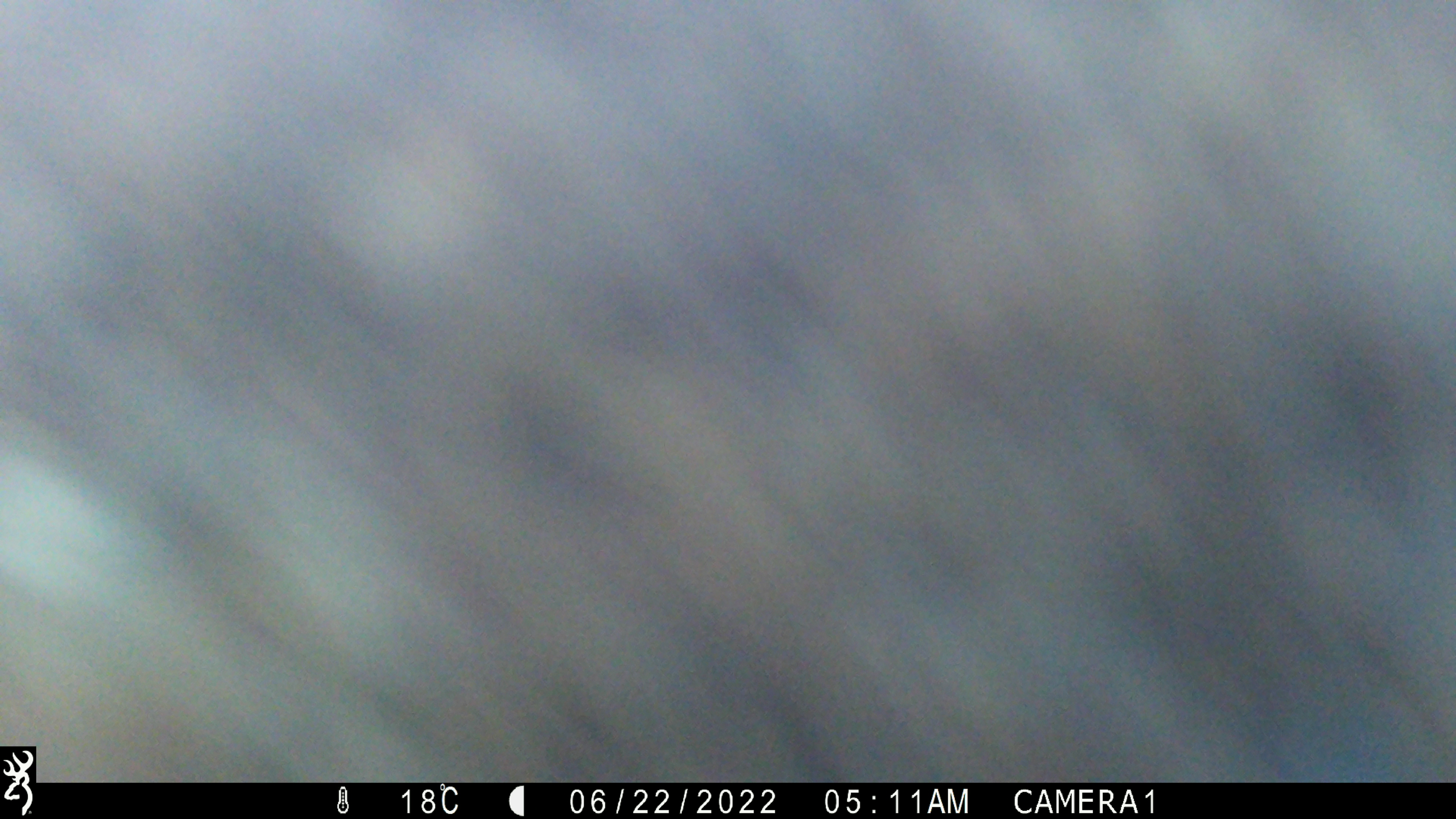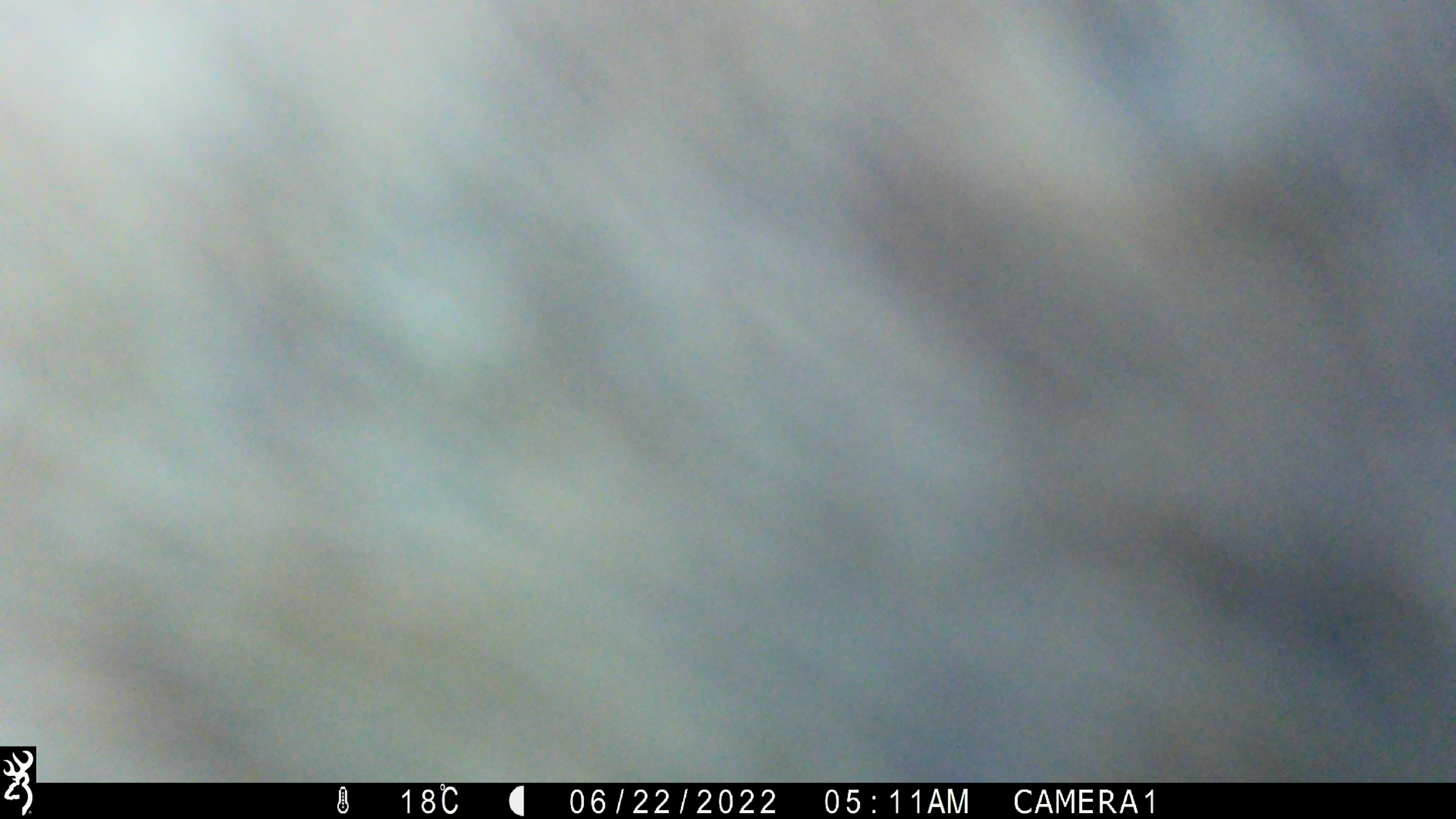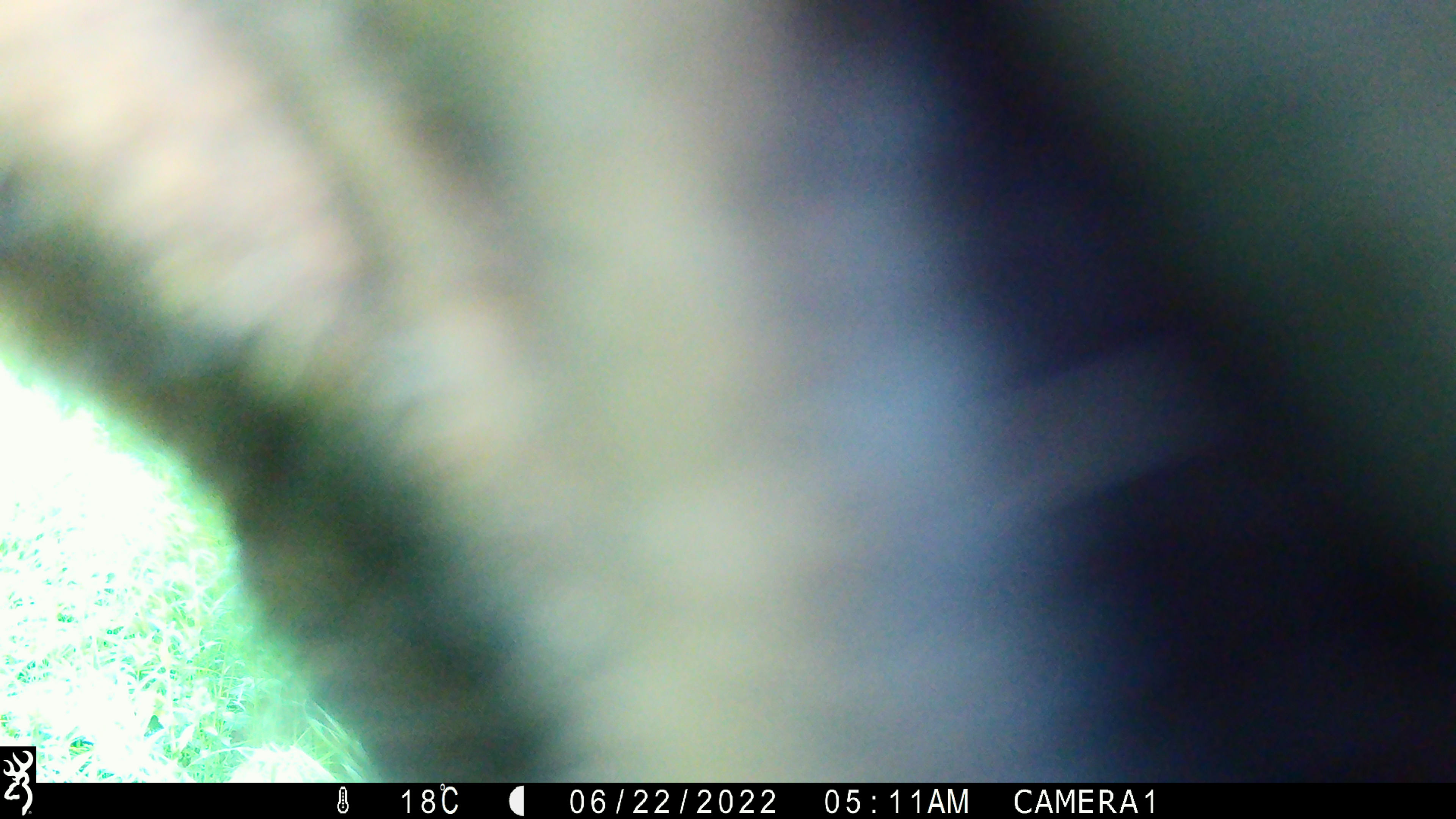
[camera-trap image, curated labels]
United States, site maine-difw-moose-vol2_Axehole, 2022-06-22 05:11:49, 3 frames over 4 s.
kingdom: Animalia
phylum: Chordata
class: Mammalia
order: Artiodactyla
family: Cervidae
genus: Alces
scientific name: Alces alces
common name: moose